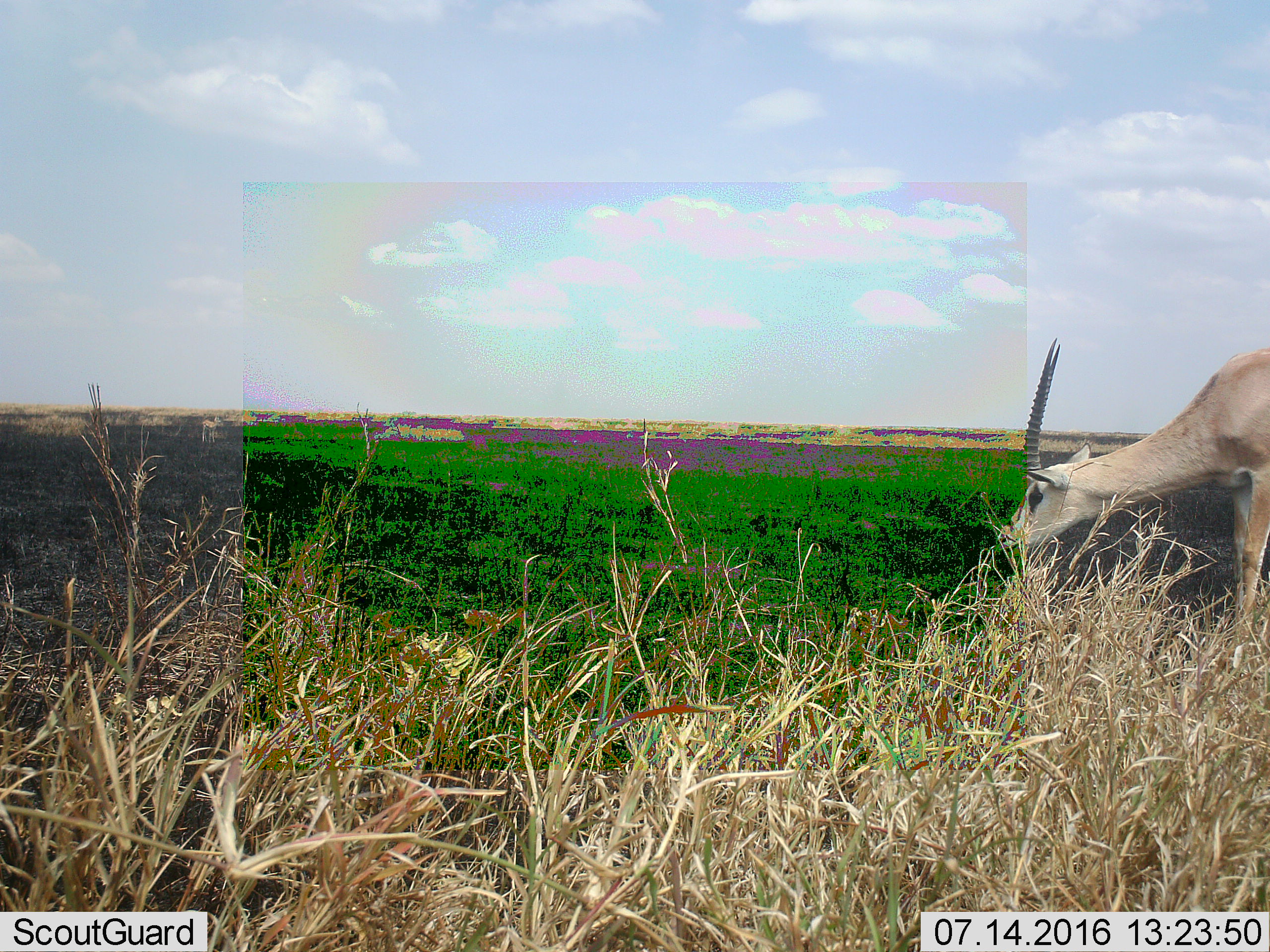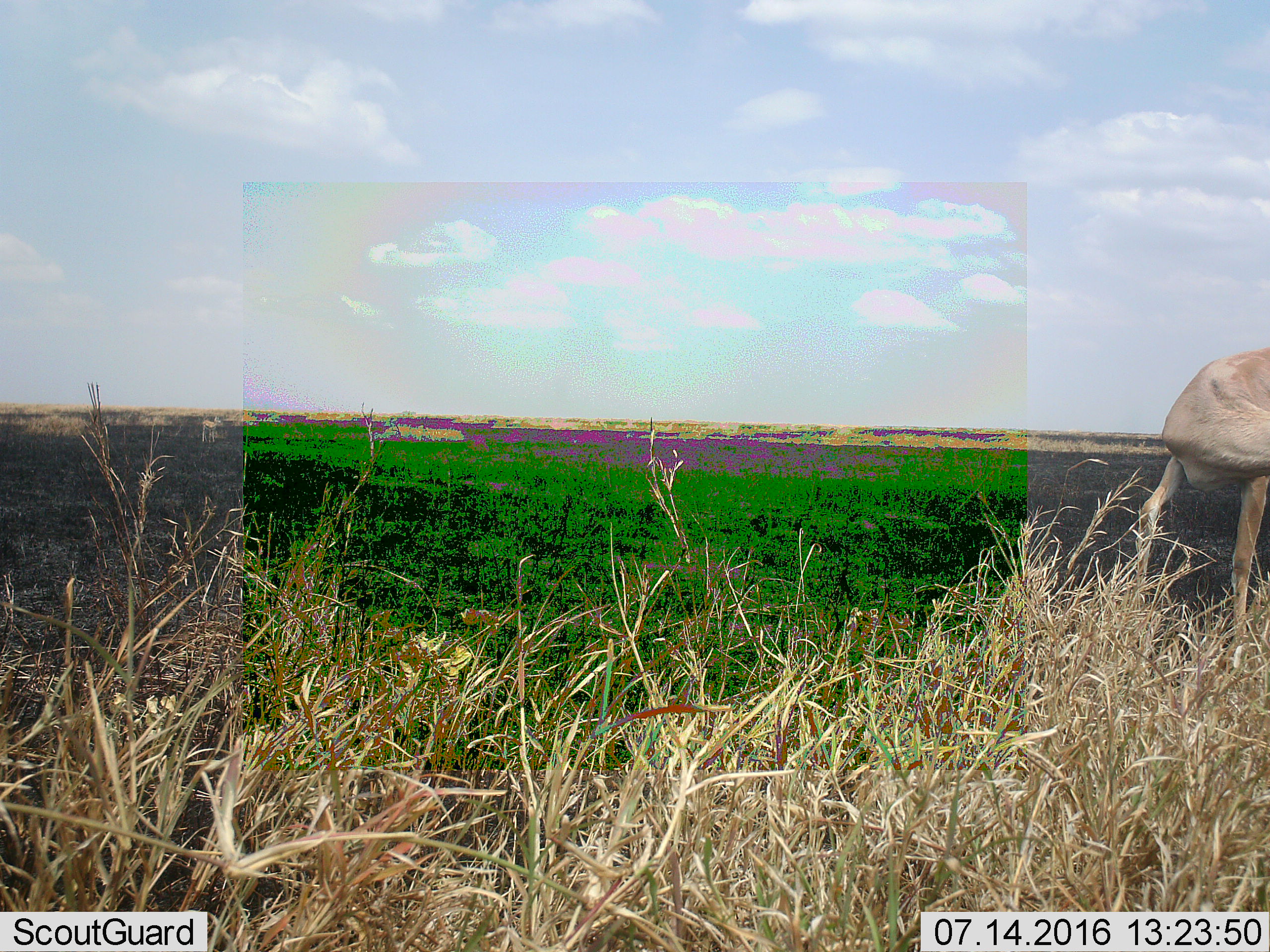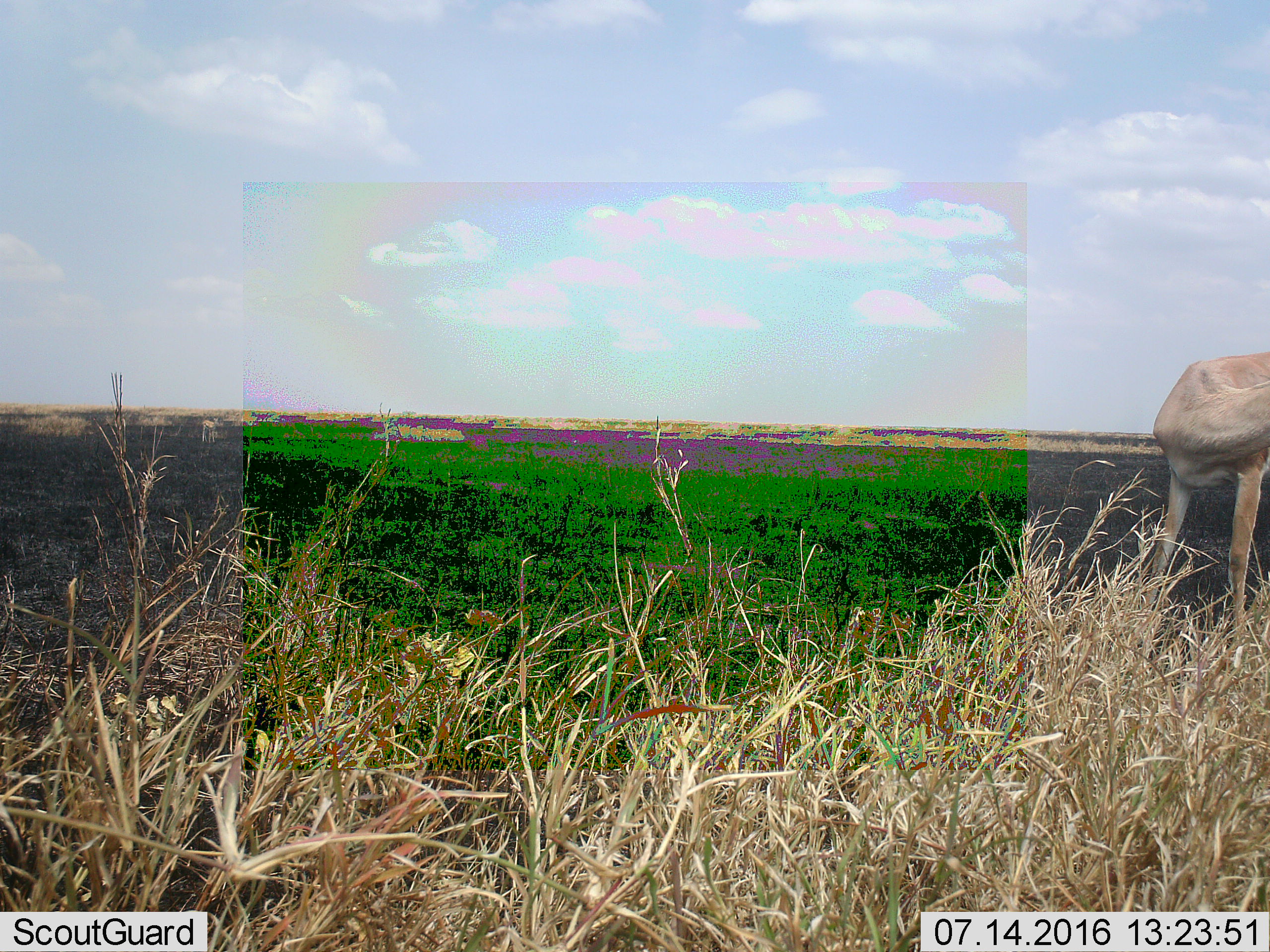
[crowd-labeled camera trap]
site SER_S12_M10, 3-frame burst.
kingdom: Animalia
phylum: Chordata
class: Mammalia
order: Artiodactyla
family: Bovidae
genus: Nanger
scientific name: Nanger granti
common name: grant's gazelle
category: gazellegrants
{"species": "gazellegrants (grant's gazelle) (Nanger granti)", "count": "1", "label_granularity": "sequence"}